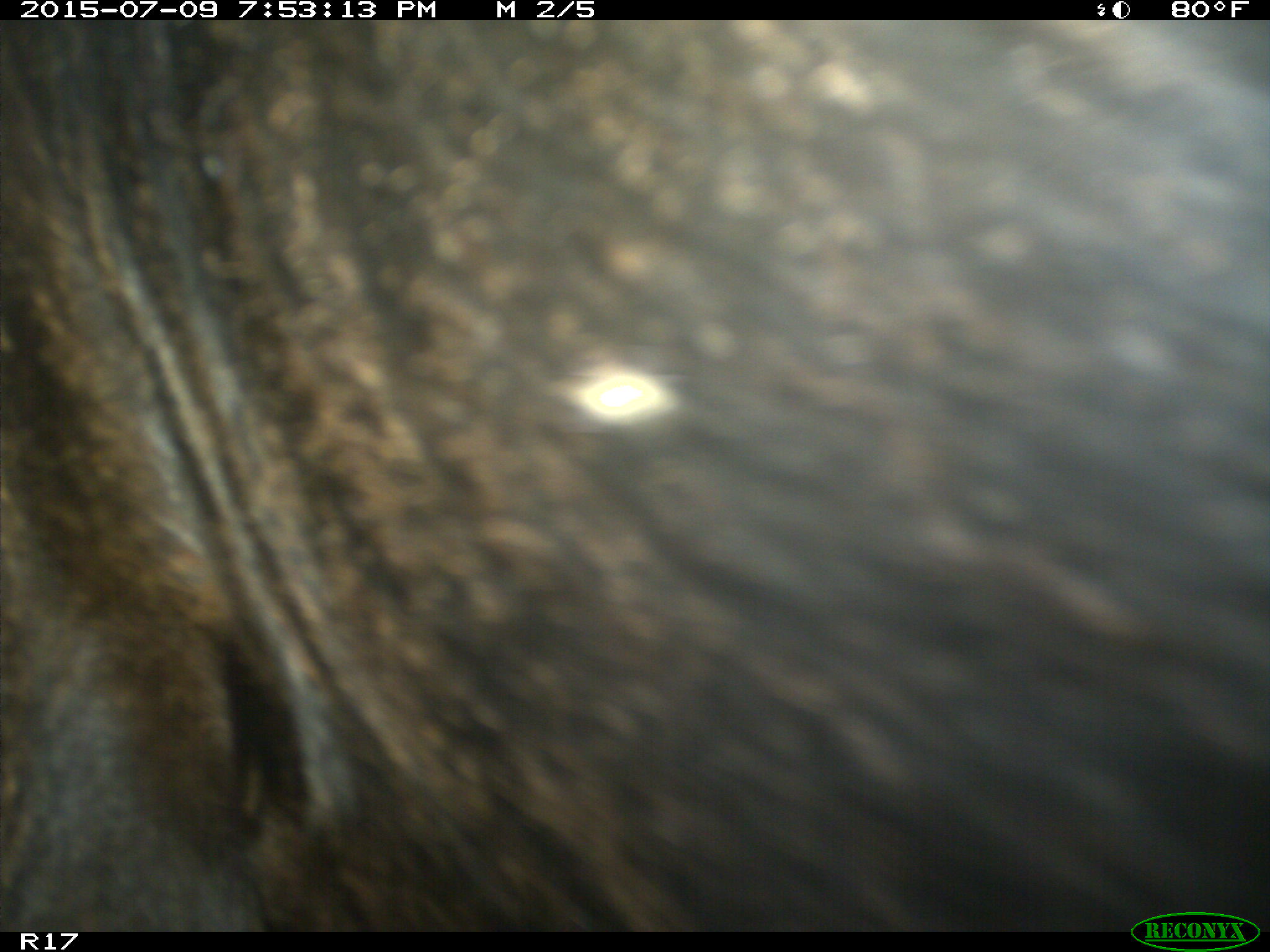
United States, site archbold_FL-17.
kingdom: Animalia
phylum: Chordata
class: Mammalia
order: Artiodactyla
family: Bovidae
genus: Bos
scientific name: Bos taurus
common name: domestic cow